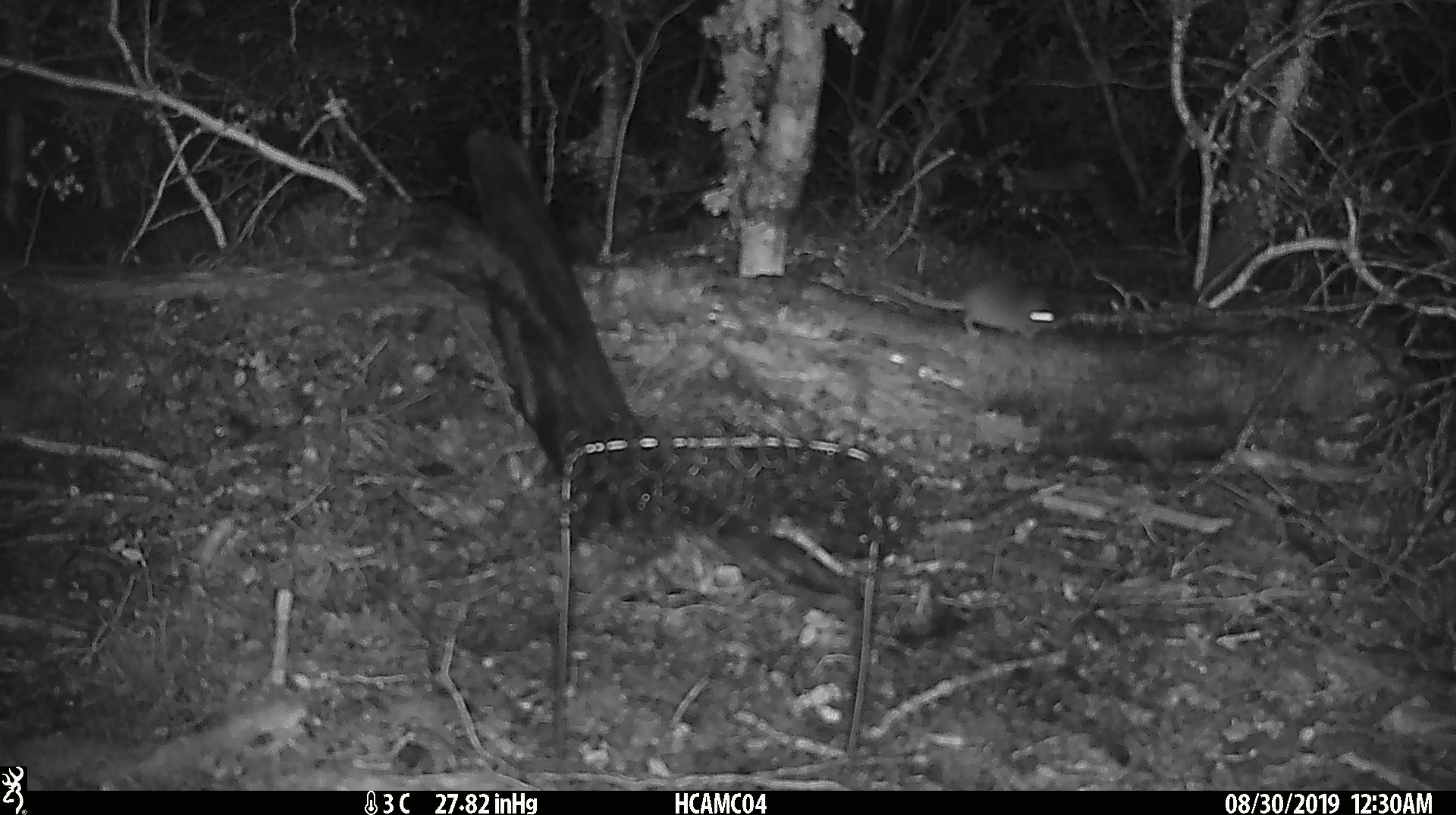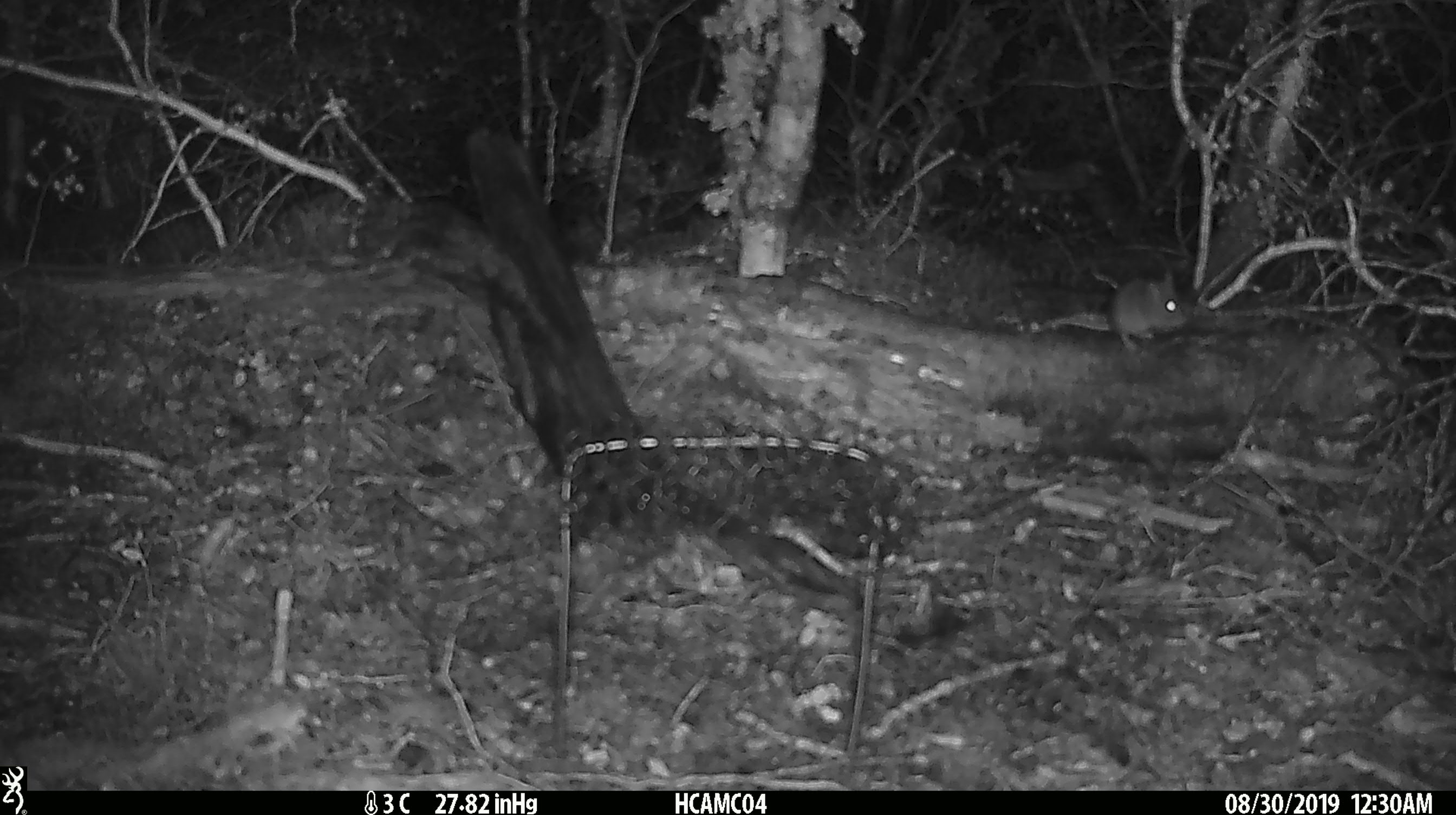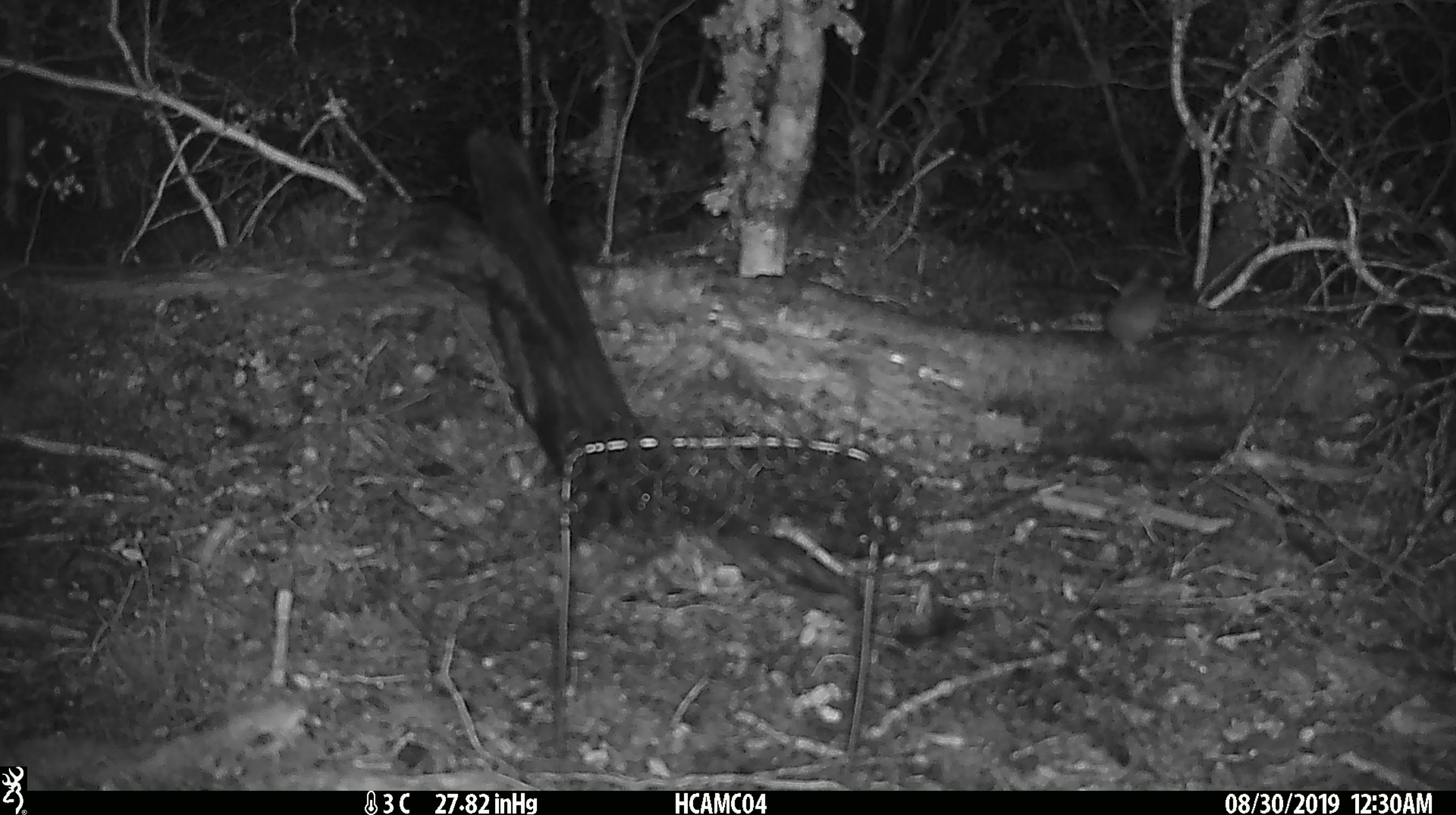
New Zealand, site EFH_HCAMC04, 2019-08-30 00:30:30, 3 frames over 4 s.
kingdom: Animalia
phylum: Chordata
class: Mammalia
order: Rodentia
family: Muridae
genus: Mus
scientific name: Mus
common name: mouse